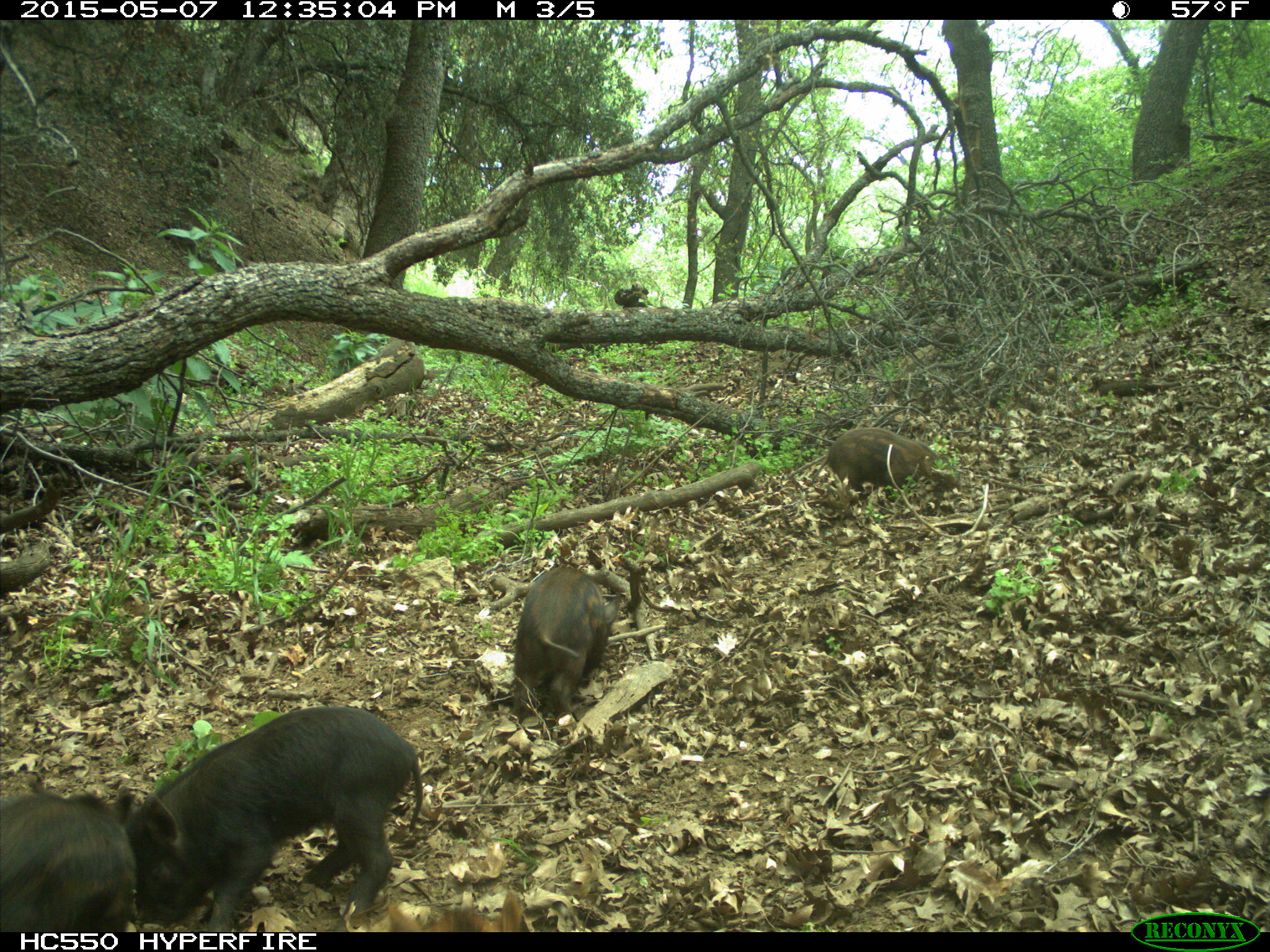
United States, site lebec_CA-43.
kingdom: Animalia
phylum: Chordata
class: Mammalia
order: Artiodactyla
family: Suidae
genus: Sus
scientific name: Sus scrofa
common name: wild boar